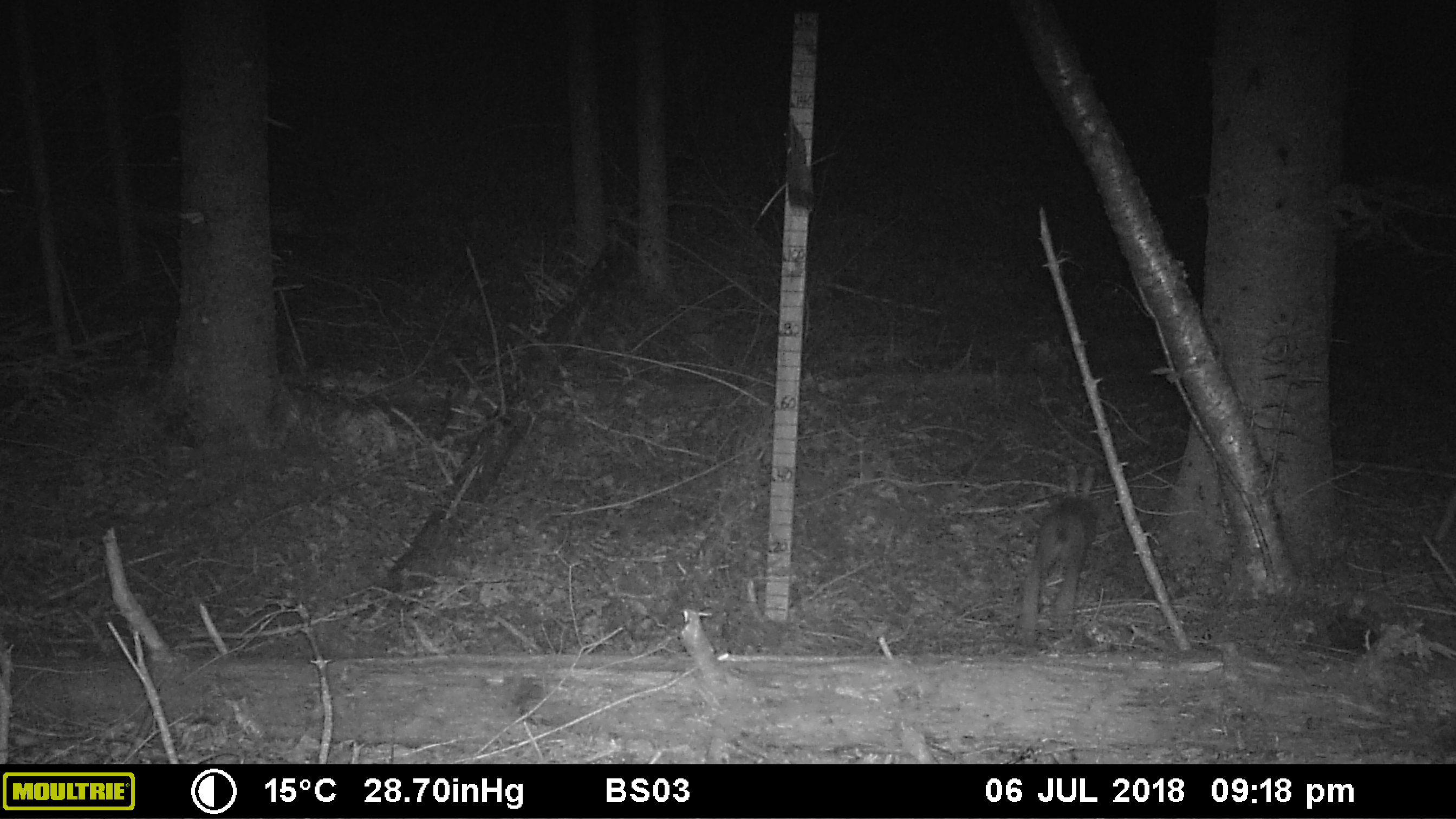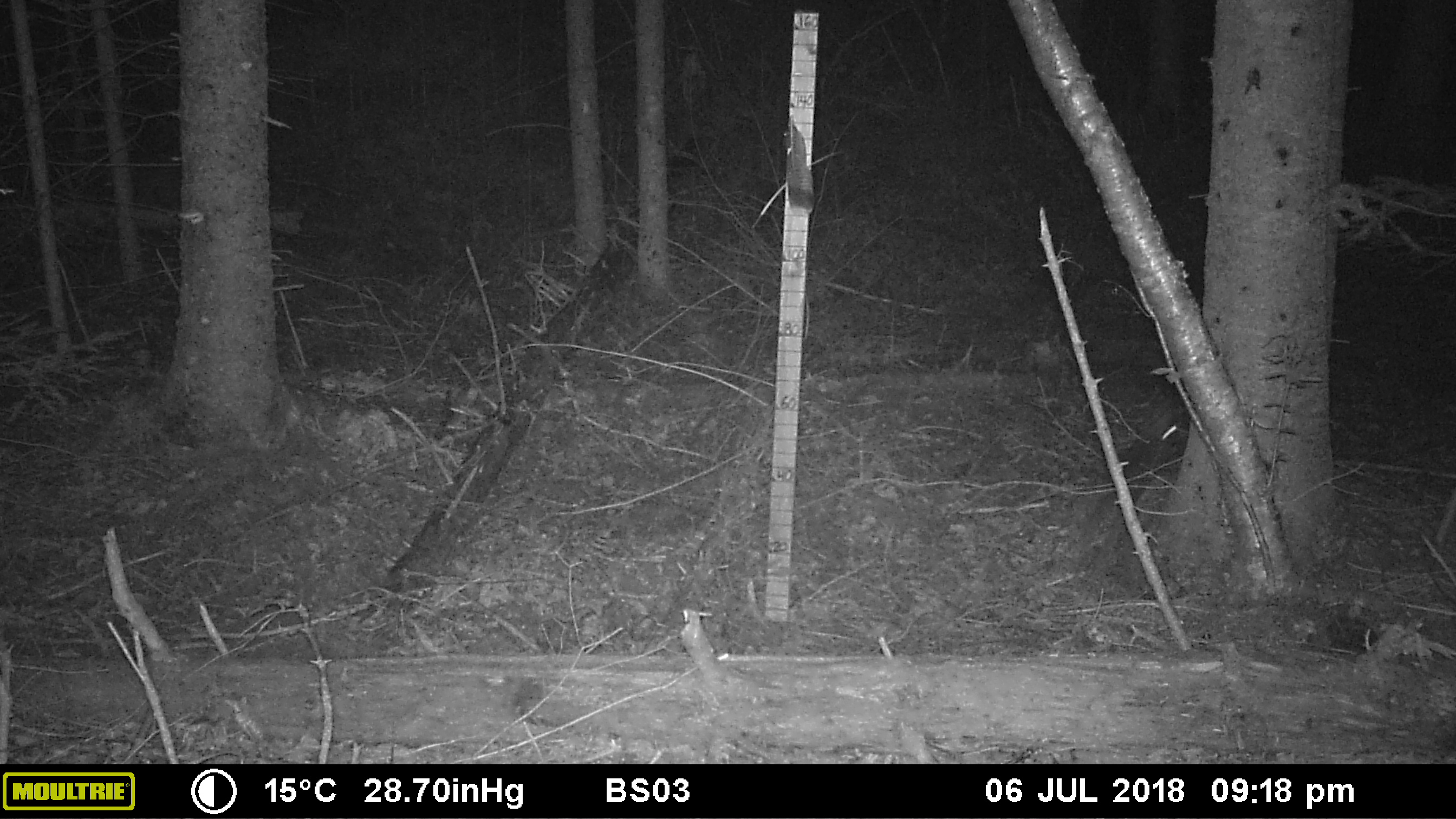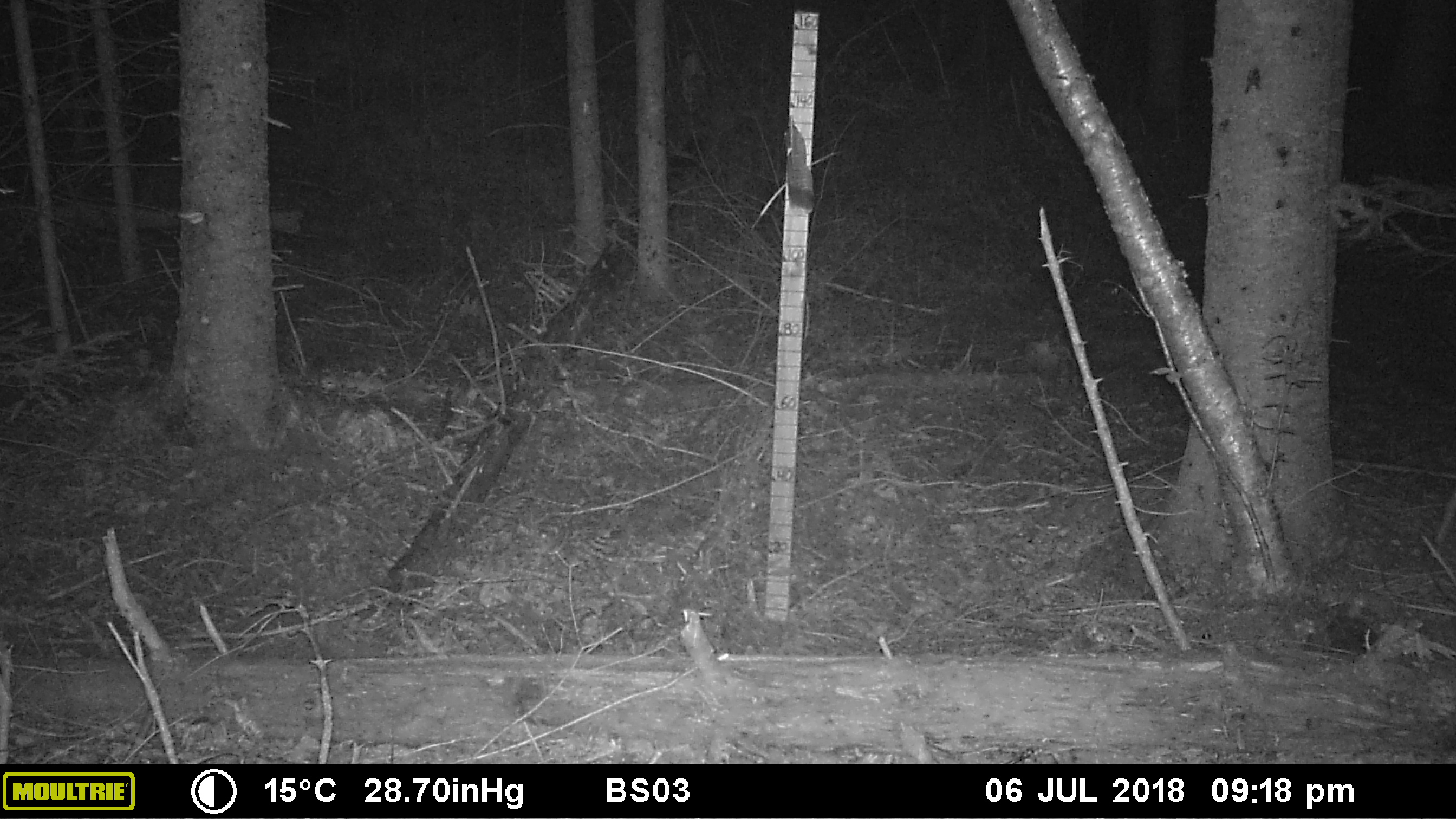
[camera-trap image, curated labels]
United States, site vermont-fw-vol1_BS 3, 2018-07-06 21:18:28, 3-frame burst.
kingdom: Animalia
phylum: Chordata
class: Mammalia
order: Lagomorpha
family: Leporidae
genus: Lepus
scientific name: Lepus americanus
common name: snowshoe hare